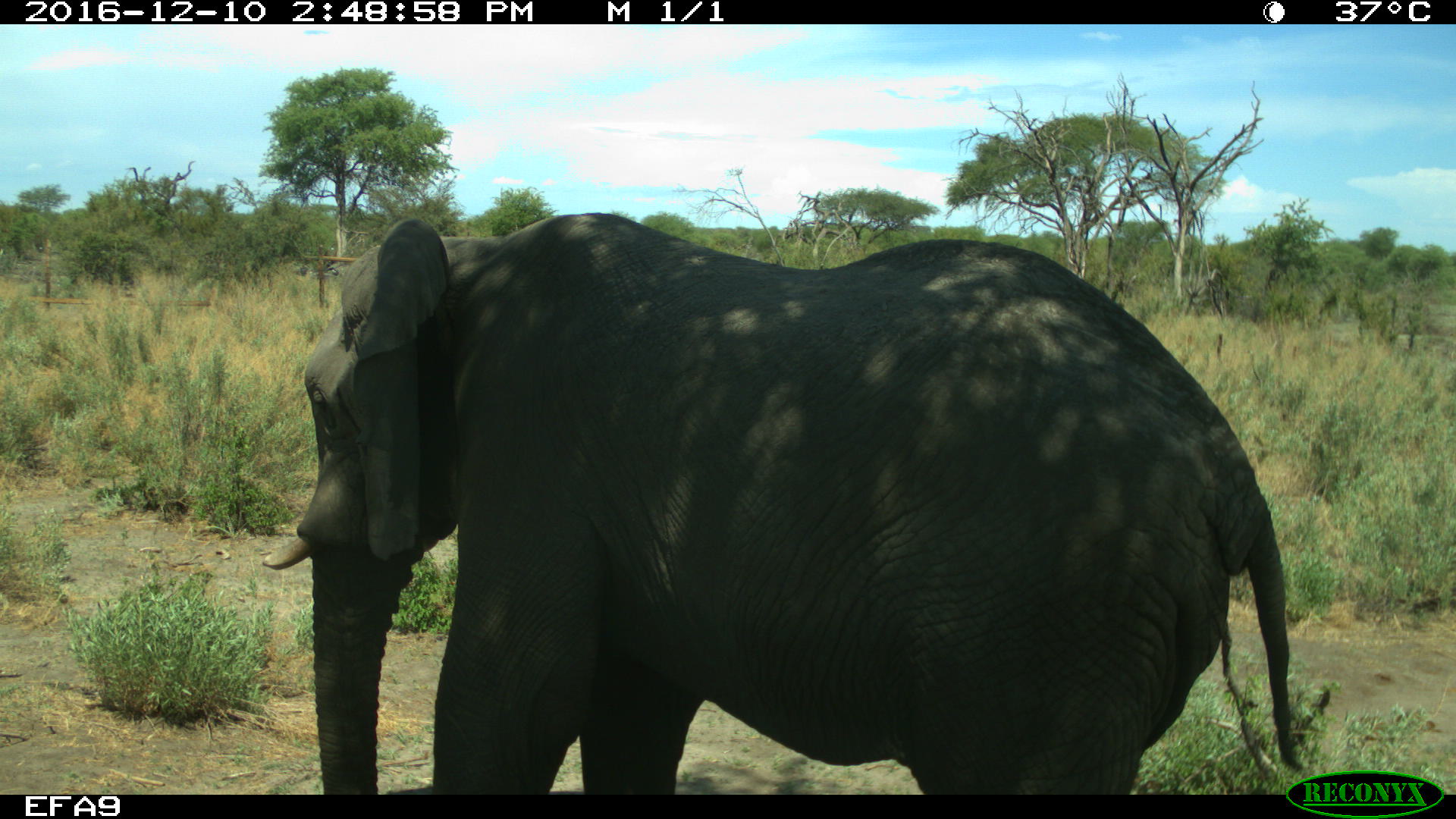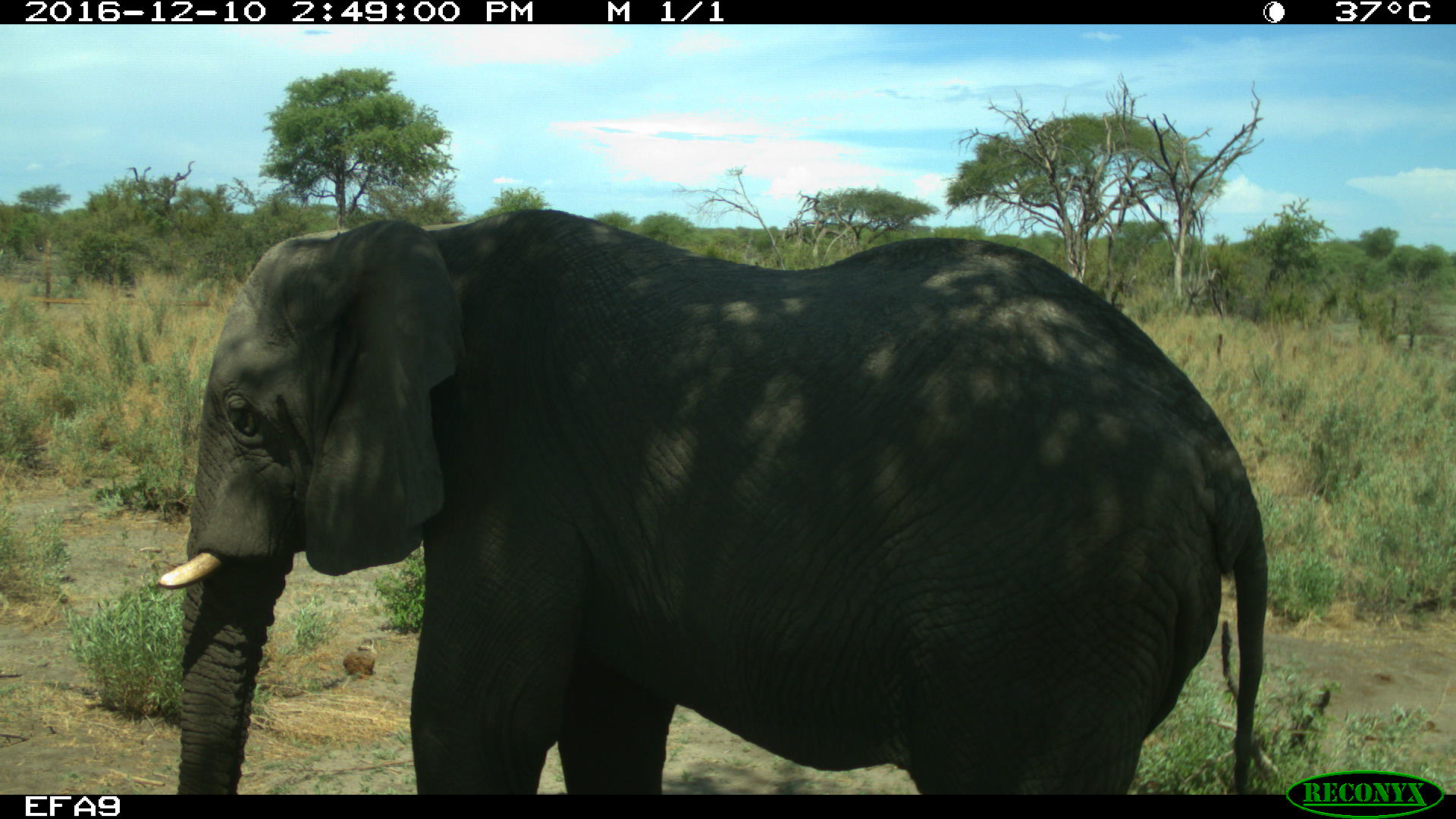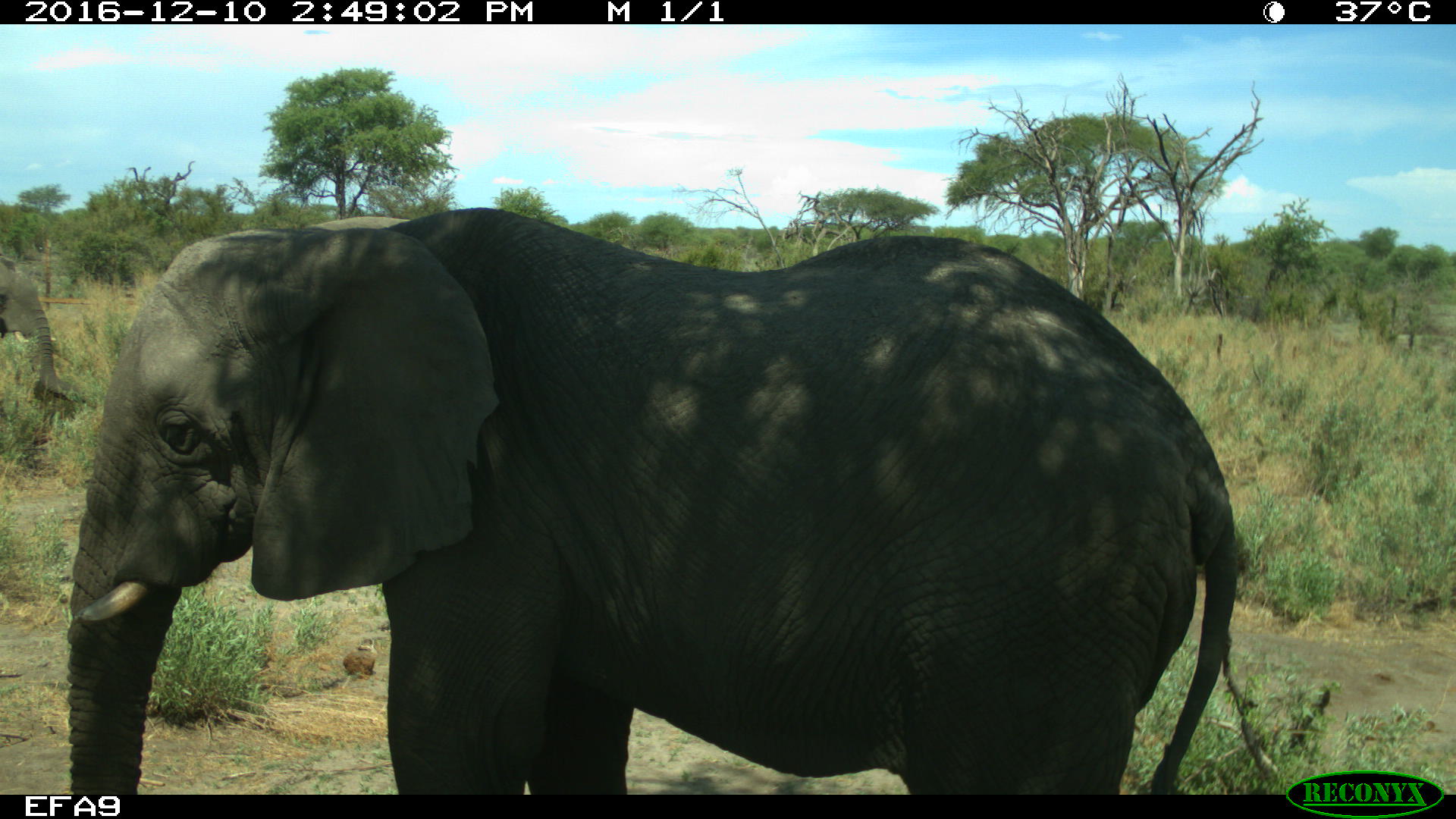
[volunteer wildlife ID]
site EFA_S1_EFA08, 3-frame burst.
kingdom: Animalia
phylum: Chordata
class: Mammalia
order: Proboscidea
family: Elephantidae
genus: Loxodonta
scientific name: Loxodonta africana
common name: african bush elephant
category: elephant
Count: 2.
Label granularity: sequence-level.